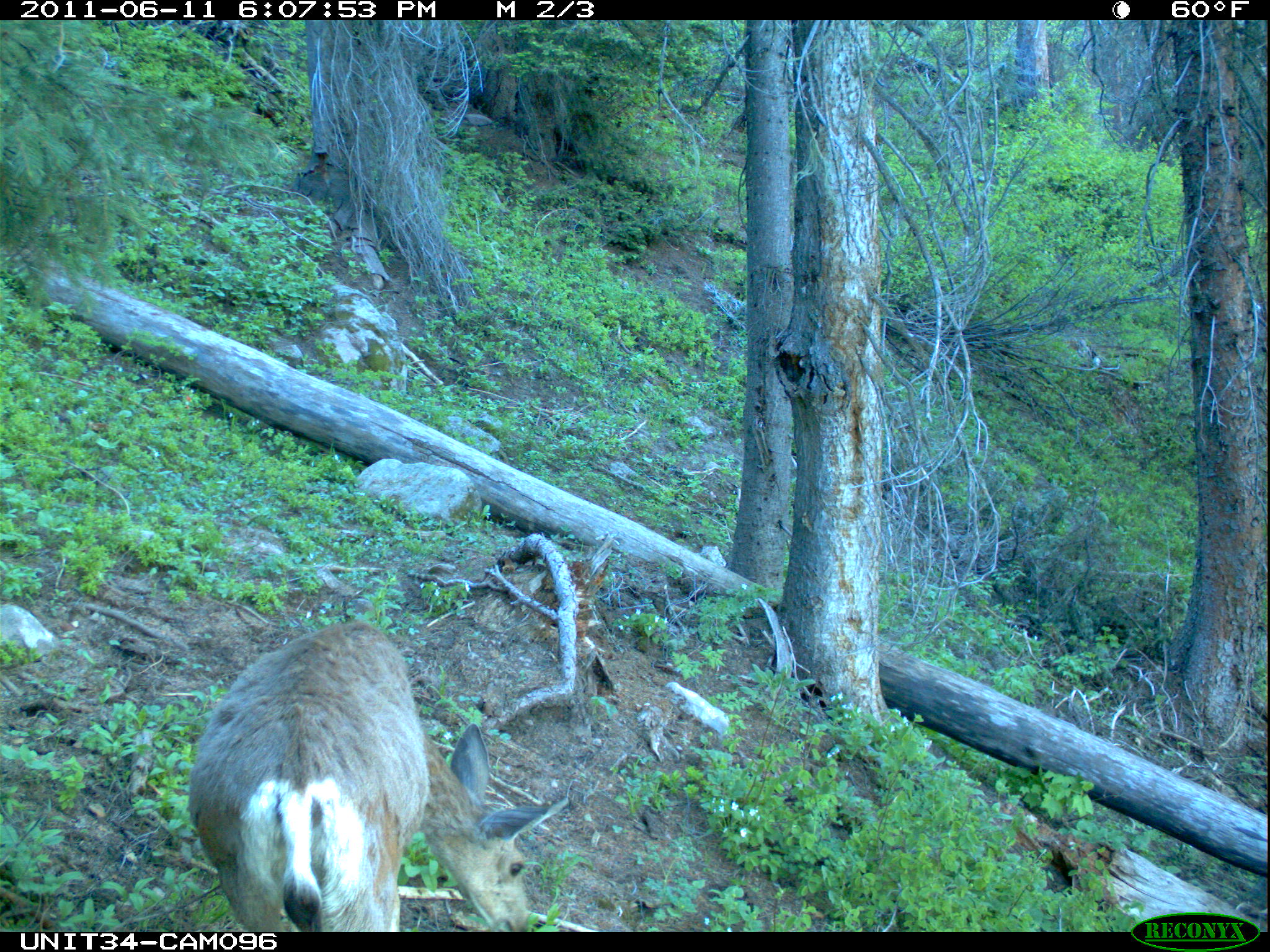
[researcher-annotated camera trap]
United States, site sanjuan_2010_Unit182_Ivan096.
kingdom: Animalia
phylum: Chordata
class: Mammalia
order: Artiodactyla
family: Cervidae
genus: Odocoileus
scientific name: Odocoileus hemionus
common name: mule deer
Odocoileus hemionus (mule deer).